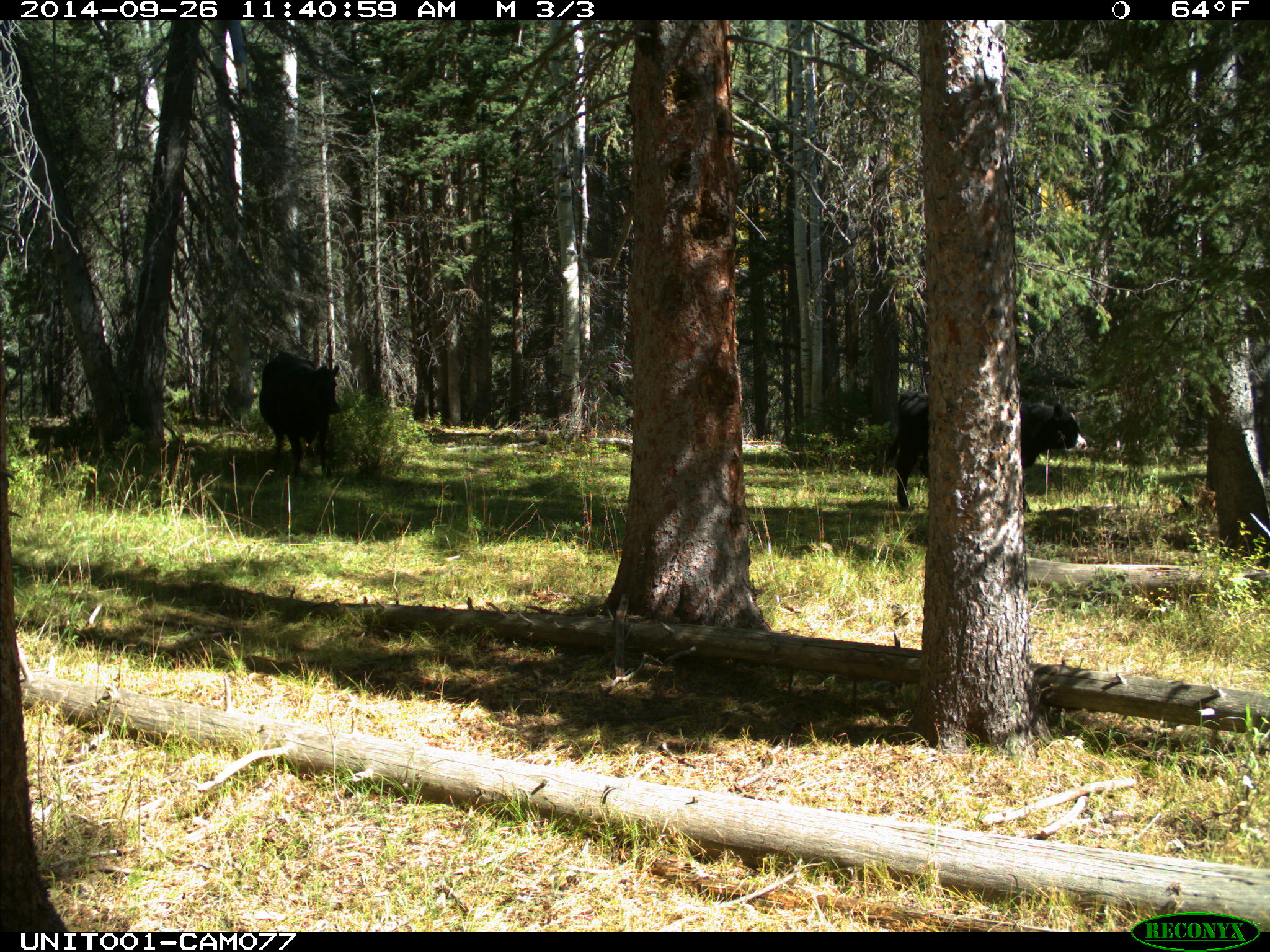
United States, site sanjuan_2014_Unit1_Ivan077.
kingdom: Animalia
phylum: Chordata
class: Mammalia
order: Artiodactyla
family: Bovidae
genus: Bos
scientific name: Bos taurus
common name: domestic cow